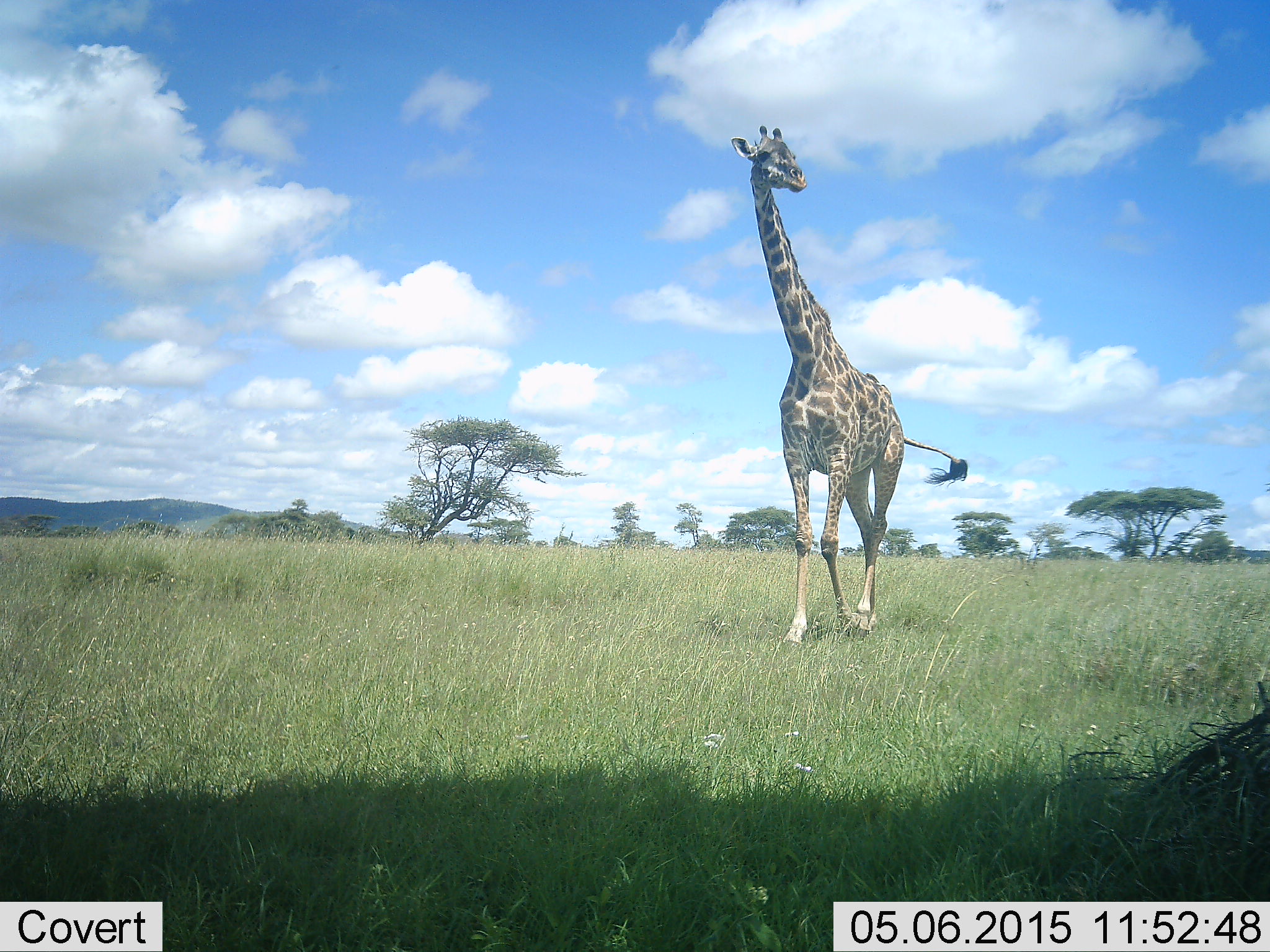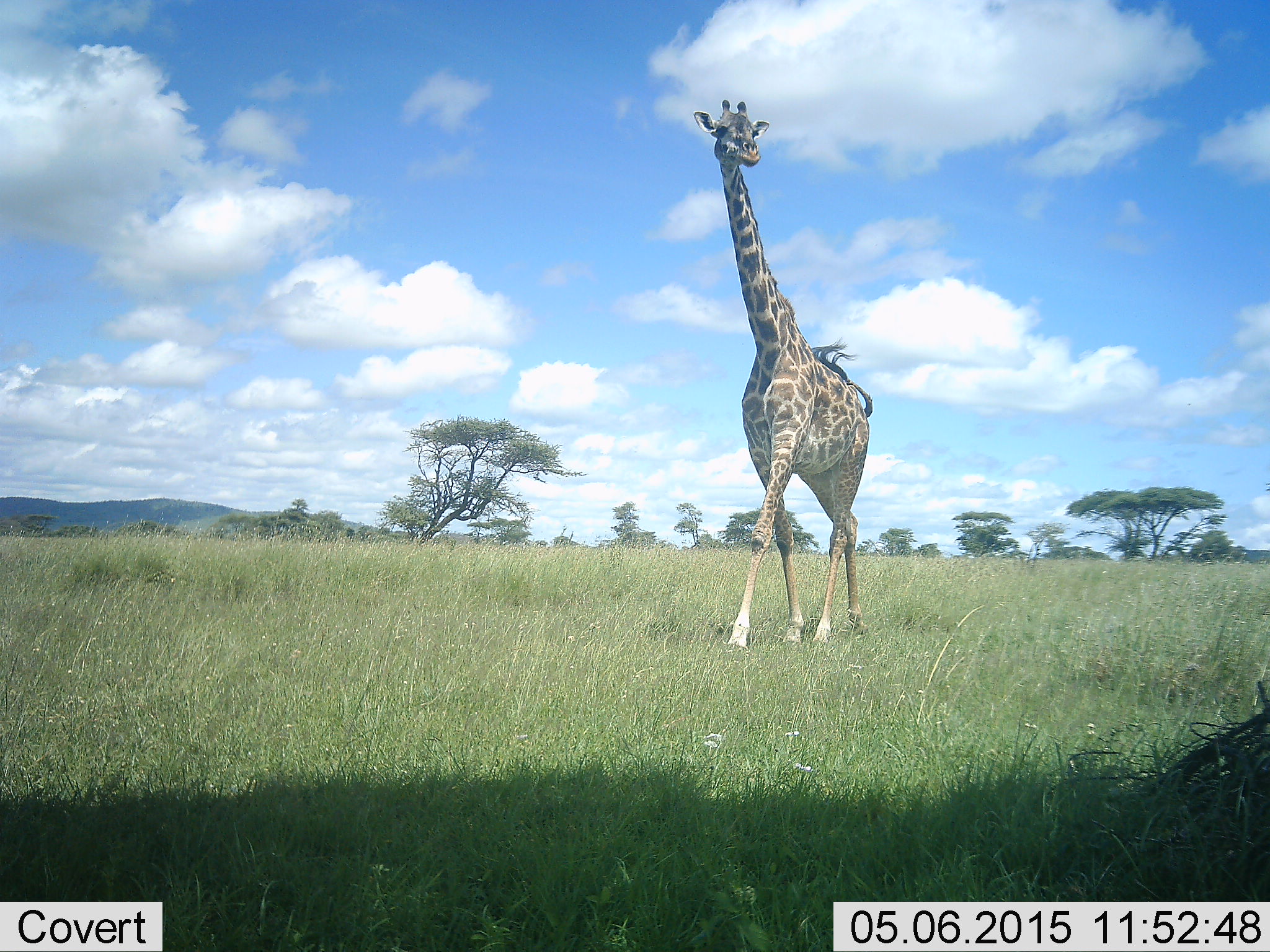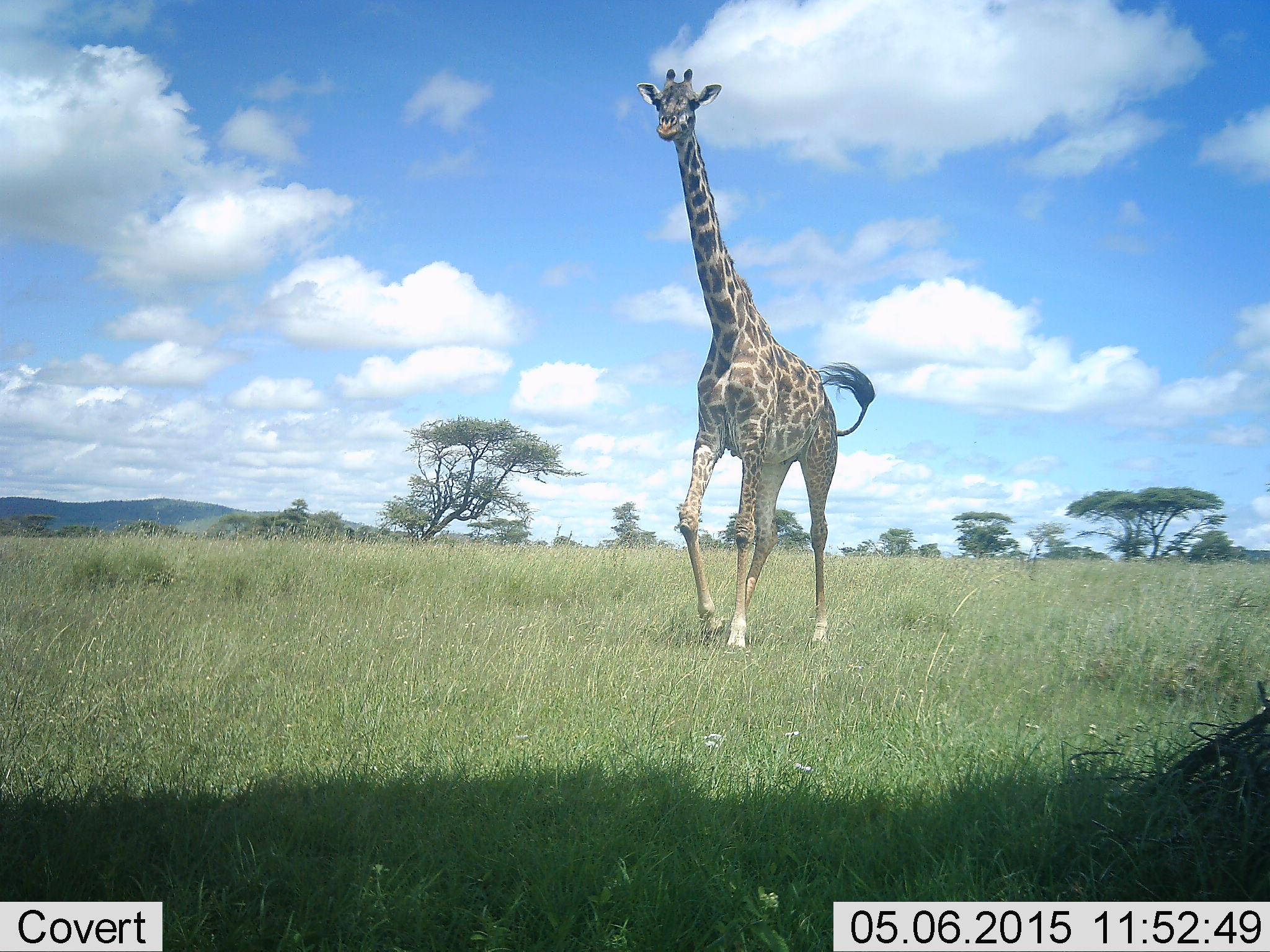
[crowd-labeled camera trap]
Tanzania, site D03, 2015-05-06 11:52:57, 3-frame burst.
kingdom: Animalia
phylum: Chordata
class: Mammalia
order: Artiodactyla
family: Giraffidae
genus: Giraffa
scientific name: Giraffa camelopardalis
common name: giraffe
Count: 1.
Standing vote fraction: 0%.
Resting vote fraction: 0%.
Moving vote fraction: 100%.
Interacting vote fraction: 0%.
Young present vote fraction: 0%.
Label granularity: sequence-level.